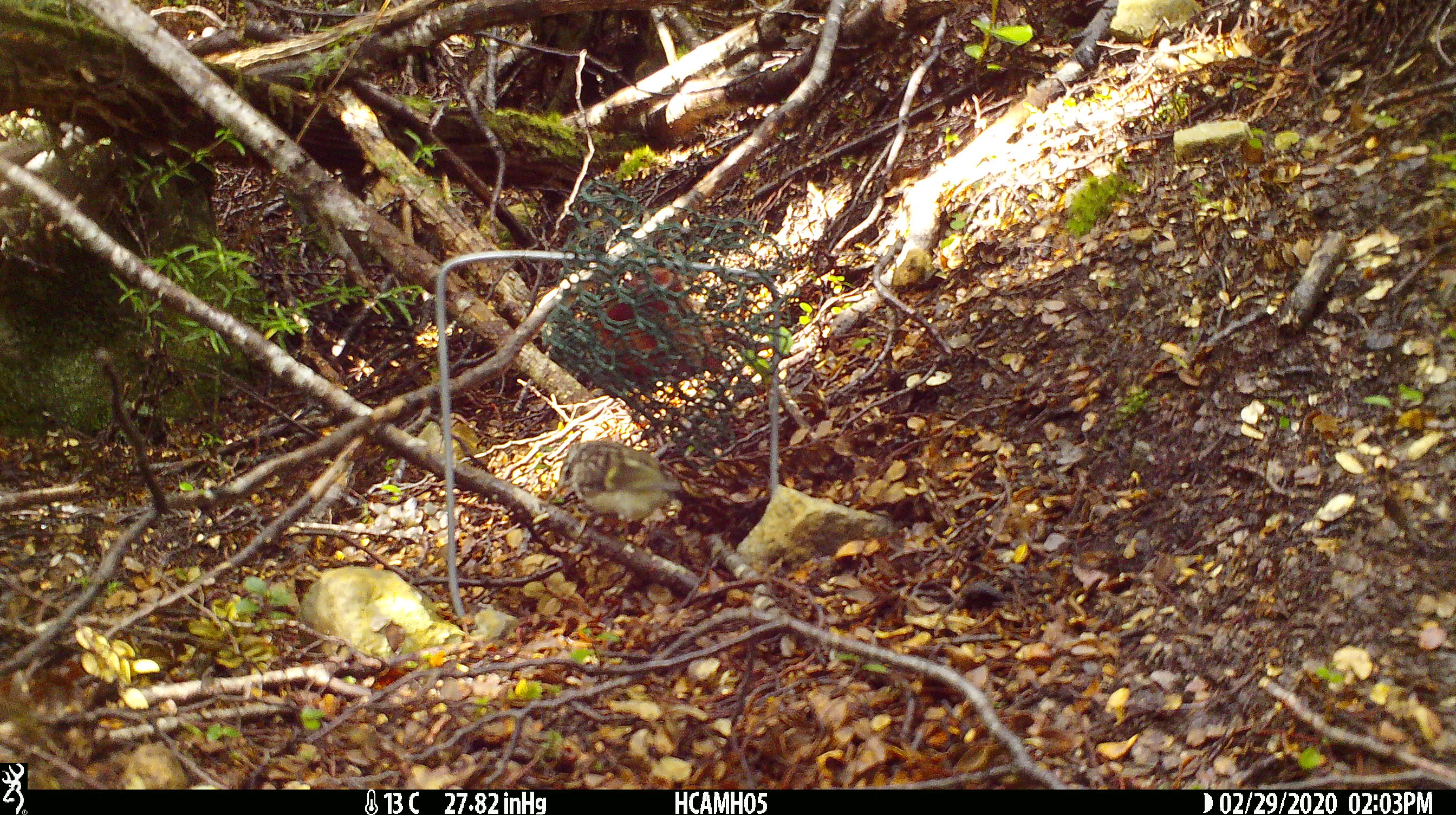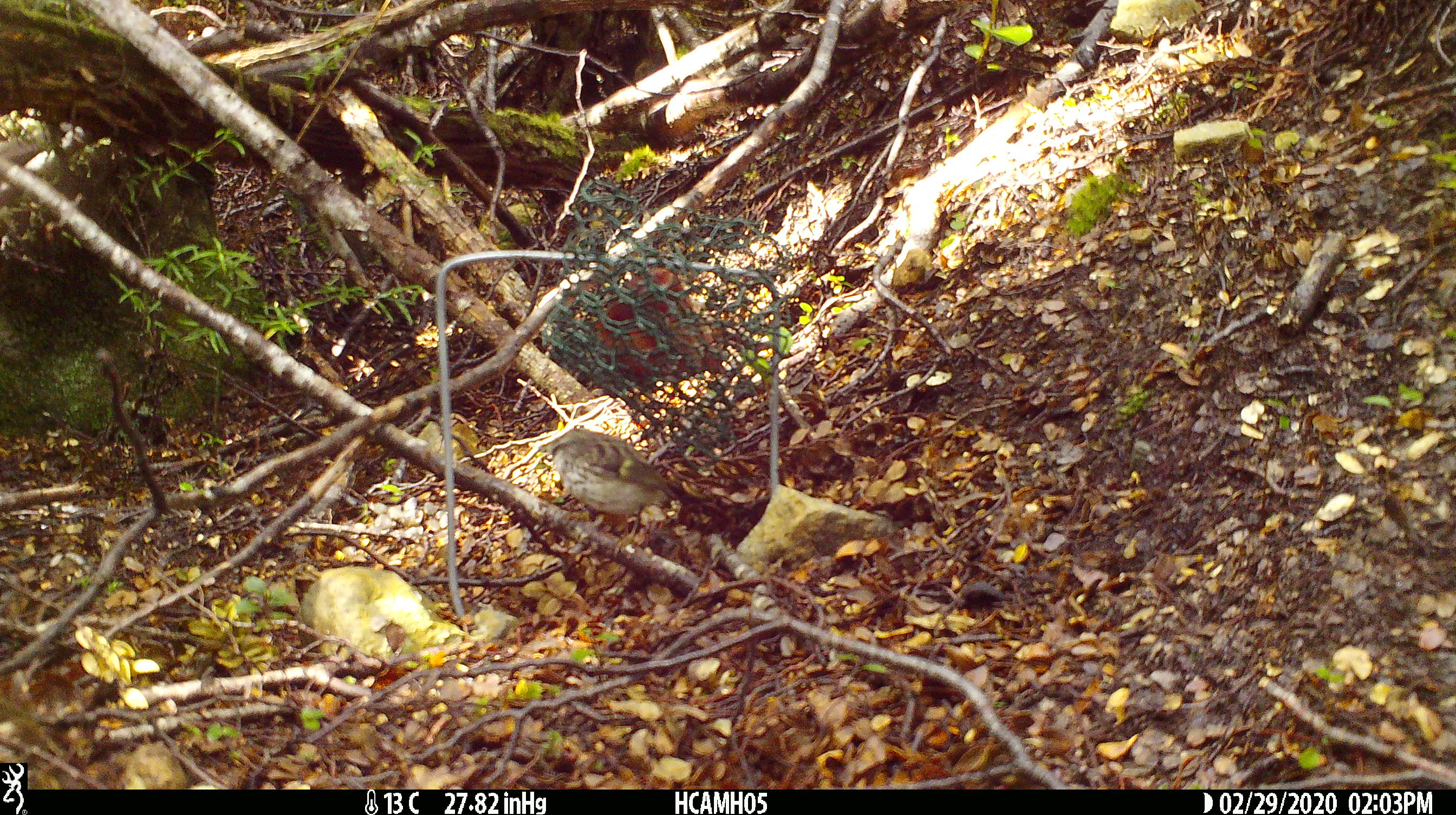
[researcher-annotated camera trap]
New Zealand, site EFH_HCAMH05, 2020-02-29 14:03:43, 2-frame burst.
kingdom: Animalia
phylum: Chordata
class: Aves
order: Passeriformes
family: Acanthisittidae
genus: Acanthisitta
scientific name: Acanthisitta chloris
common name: rifleman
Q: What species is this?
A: Rifleman (Acanthisitta chloris).